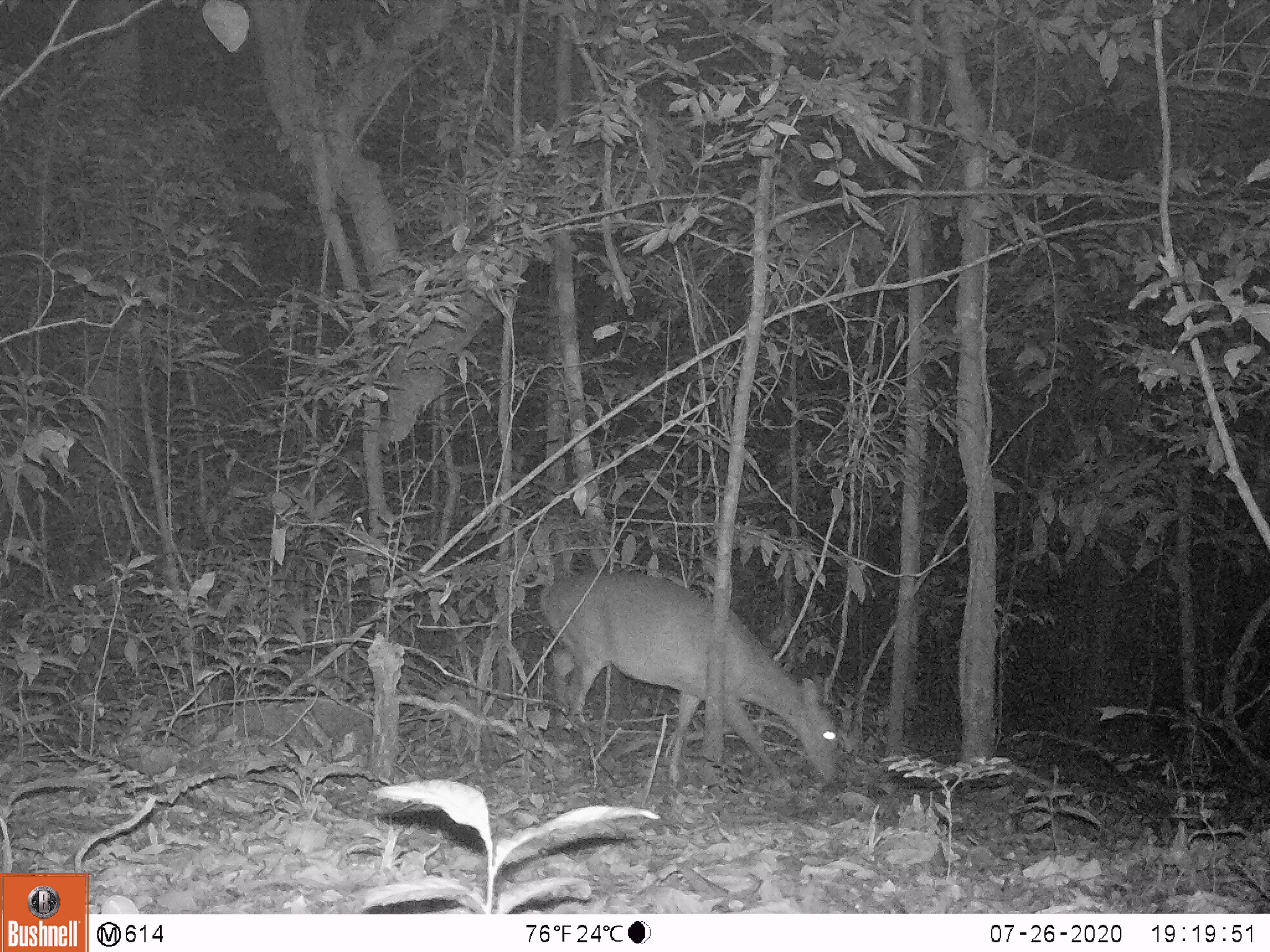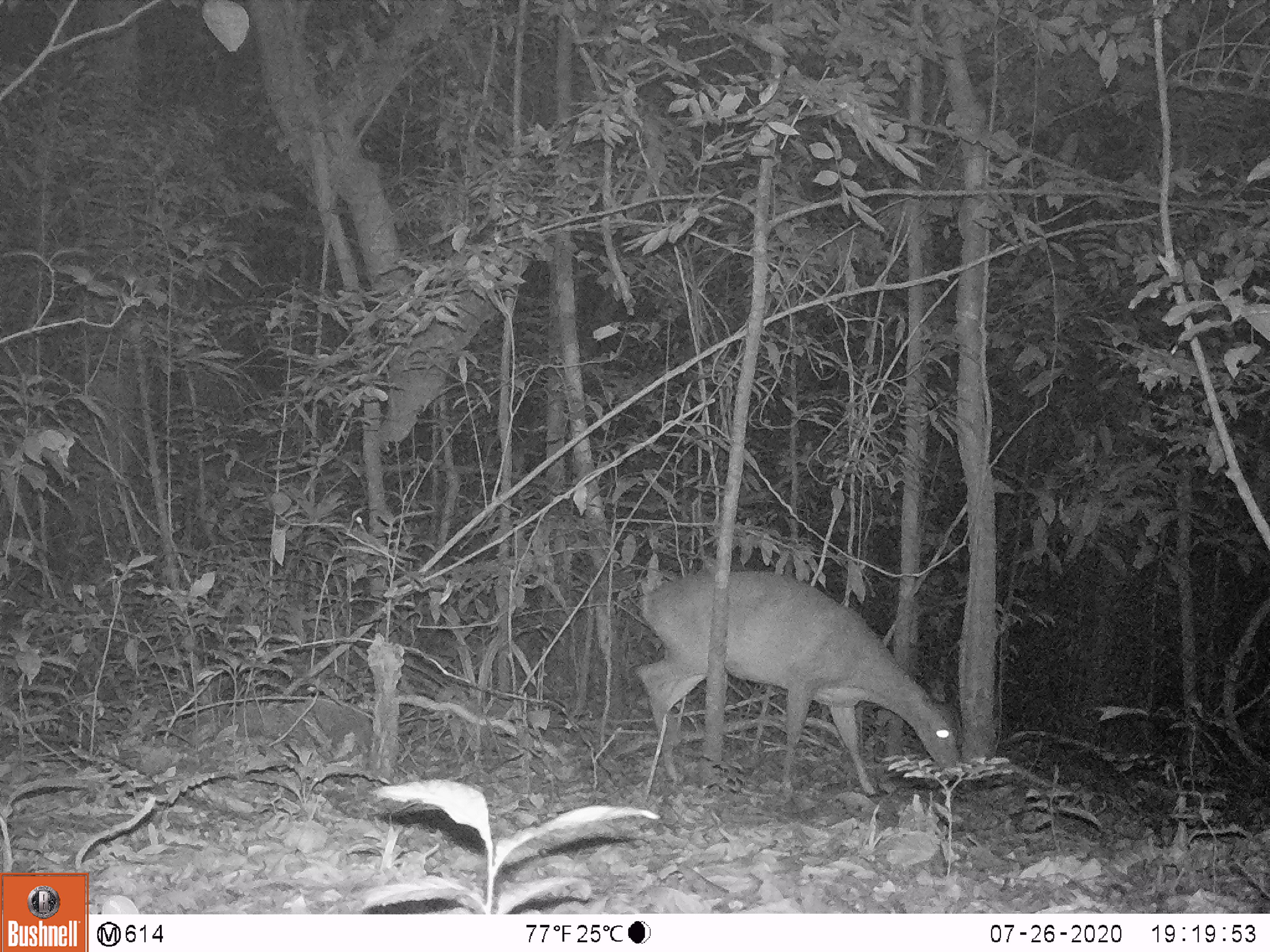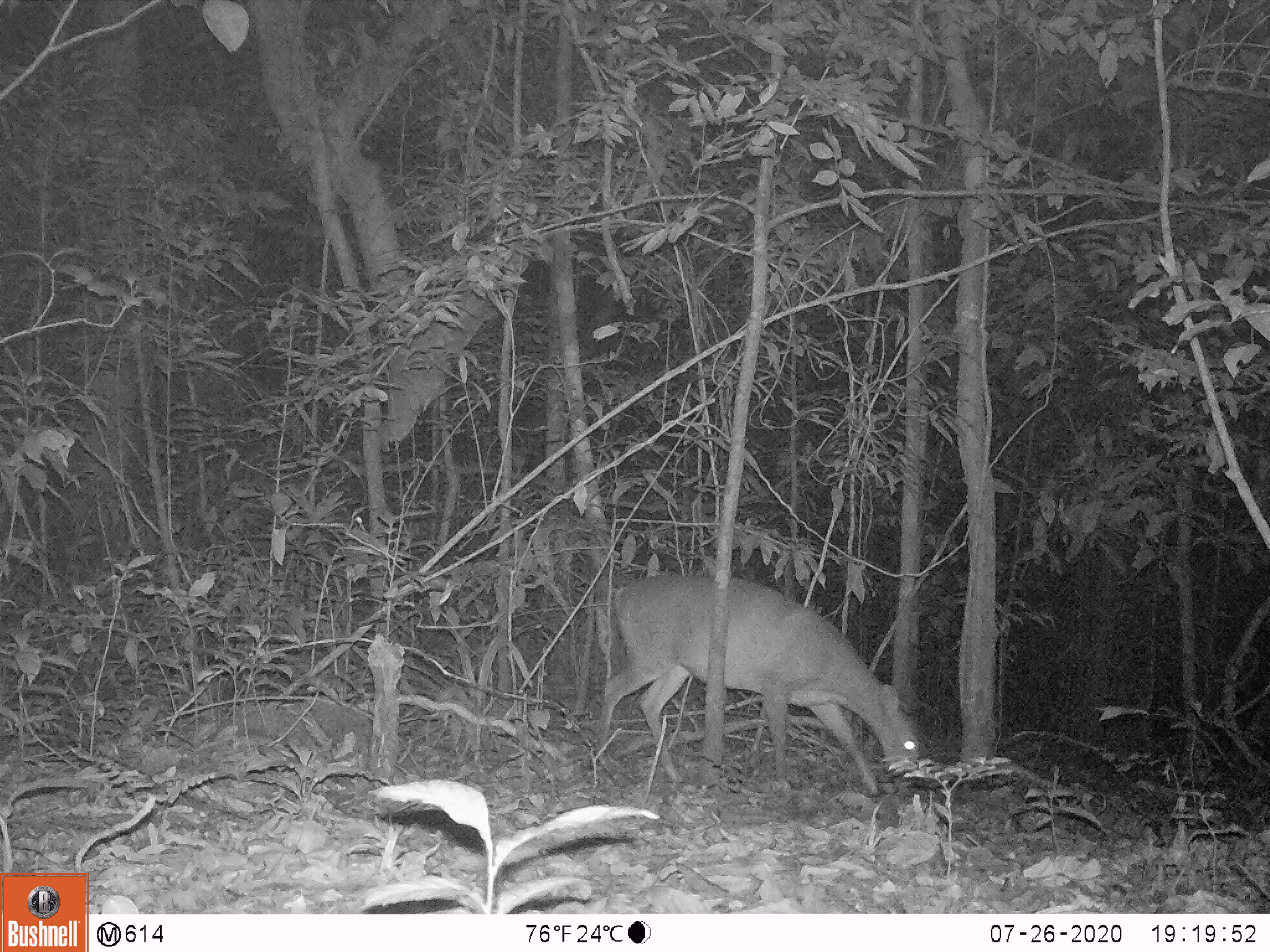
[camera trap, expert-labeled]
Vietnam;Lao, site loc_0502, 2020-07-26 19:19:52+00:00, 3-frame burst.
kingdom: Animalia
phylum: Chordata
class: Mammalia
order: Artiodactyla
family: Cervidae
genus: Muntiacus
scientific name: Muntiacus vuquangensis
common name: large-antlered muntjac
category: large antlered muntjac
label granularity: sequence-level